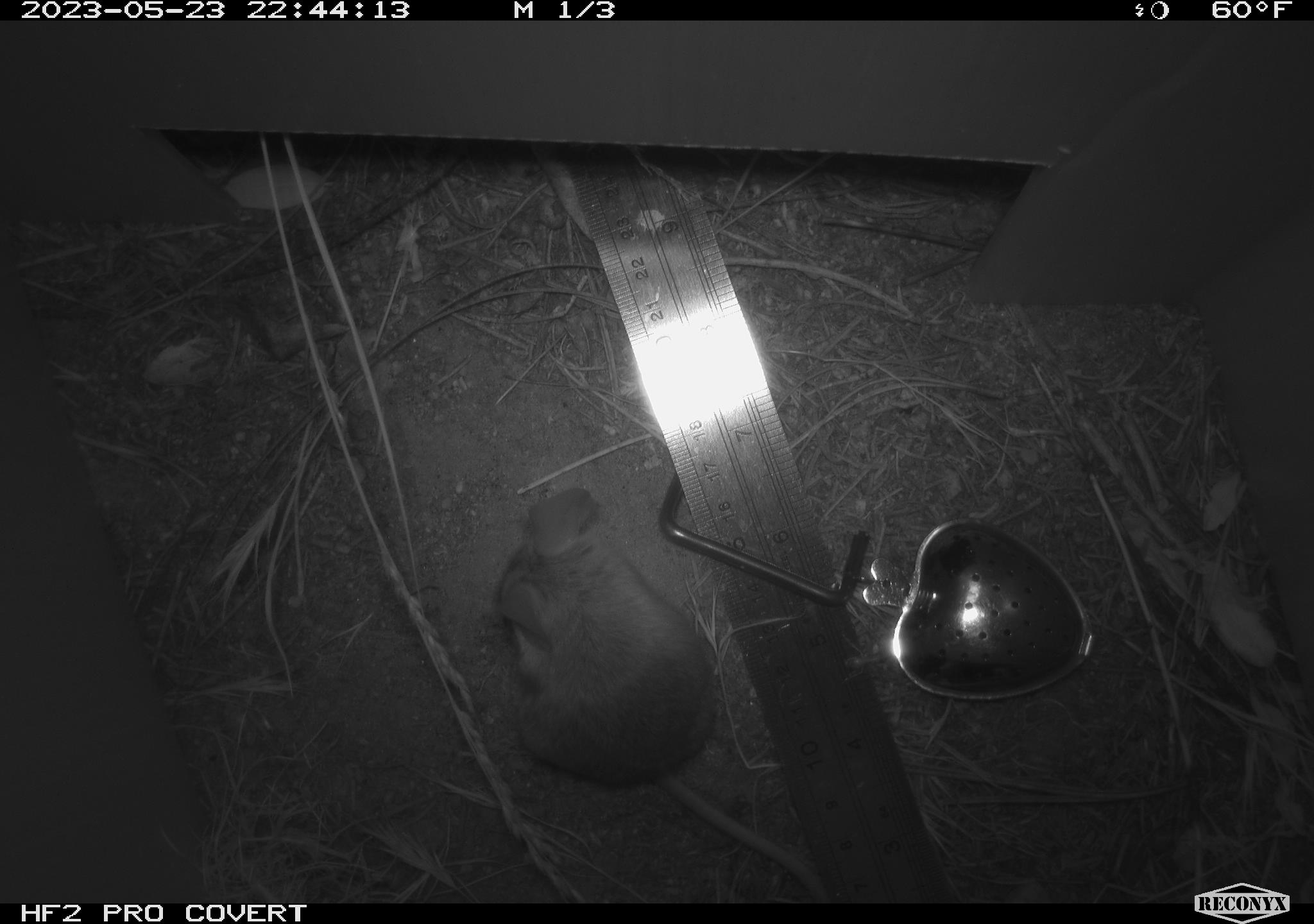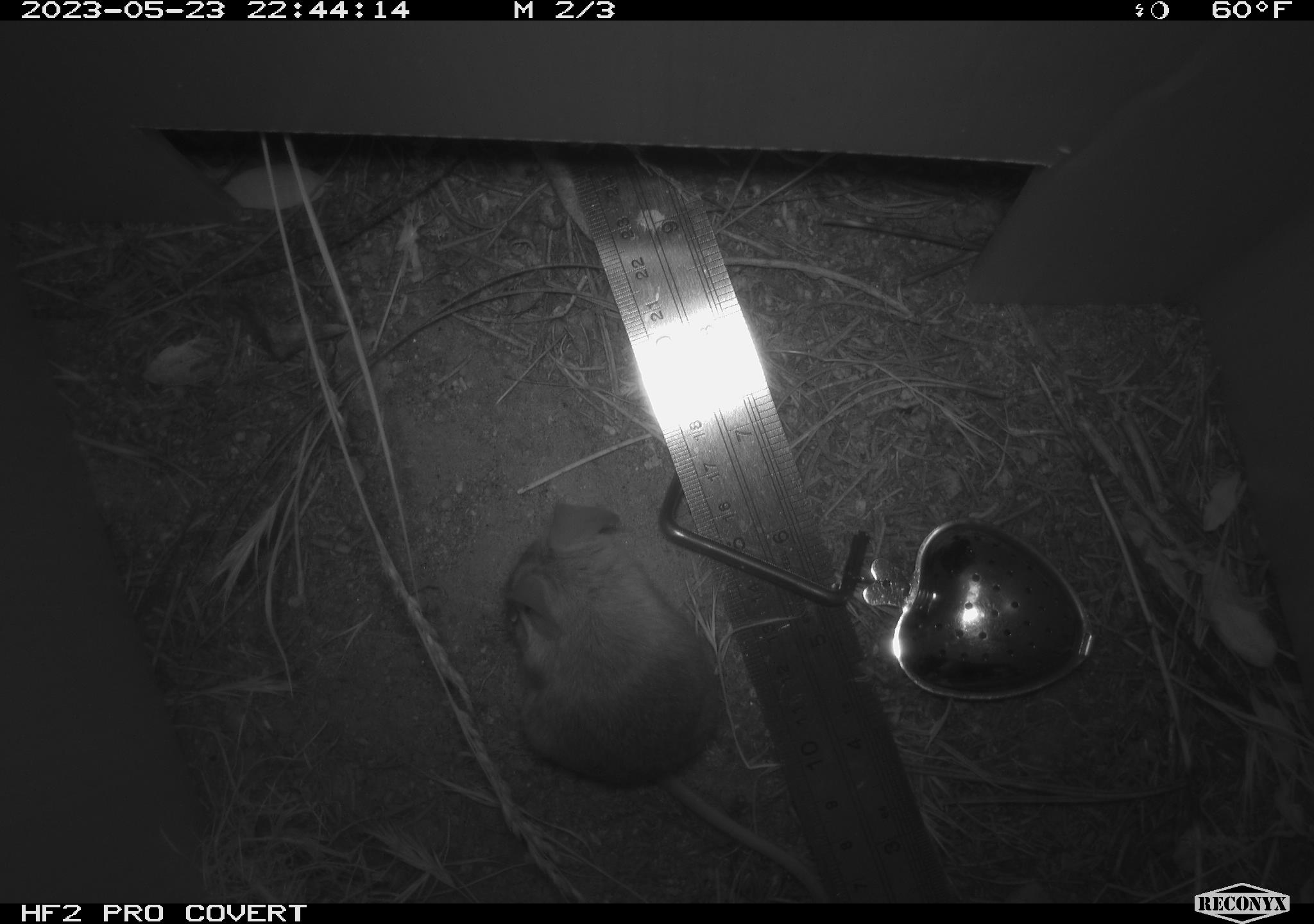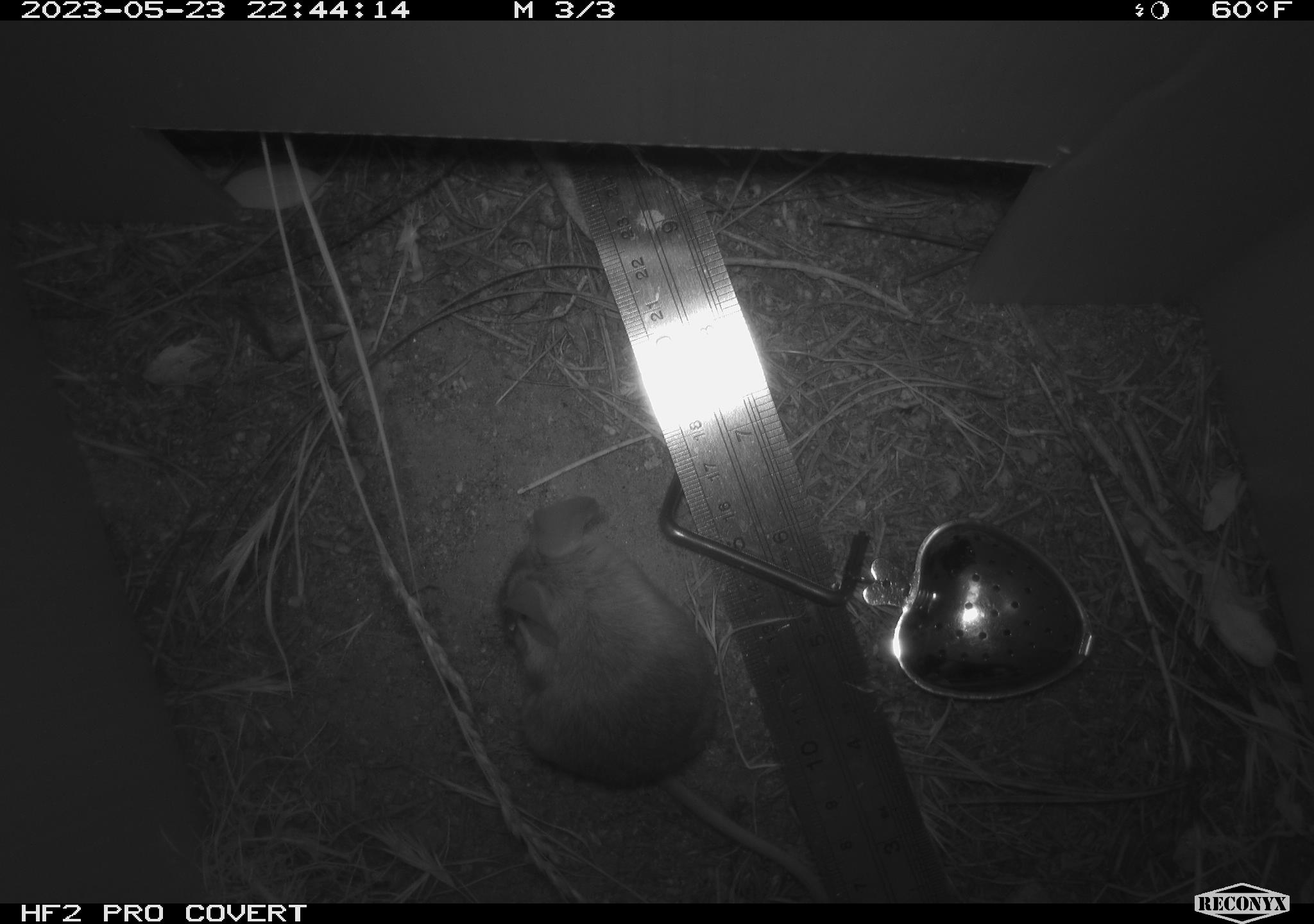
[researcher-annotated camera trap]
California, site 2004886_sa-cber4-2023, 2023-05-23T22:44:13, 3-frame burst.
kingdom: Animalia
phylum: Chordata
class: Mammalia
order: Rodentia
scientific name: Rodentia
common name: mouse species